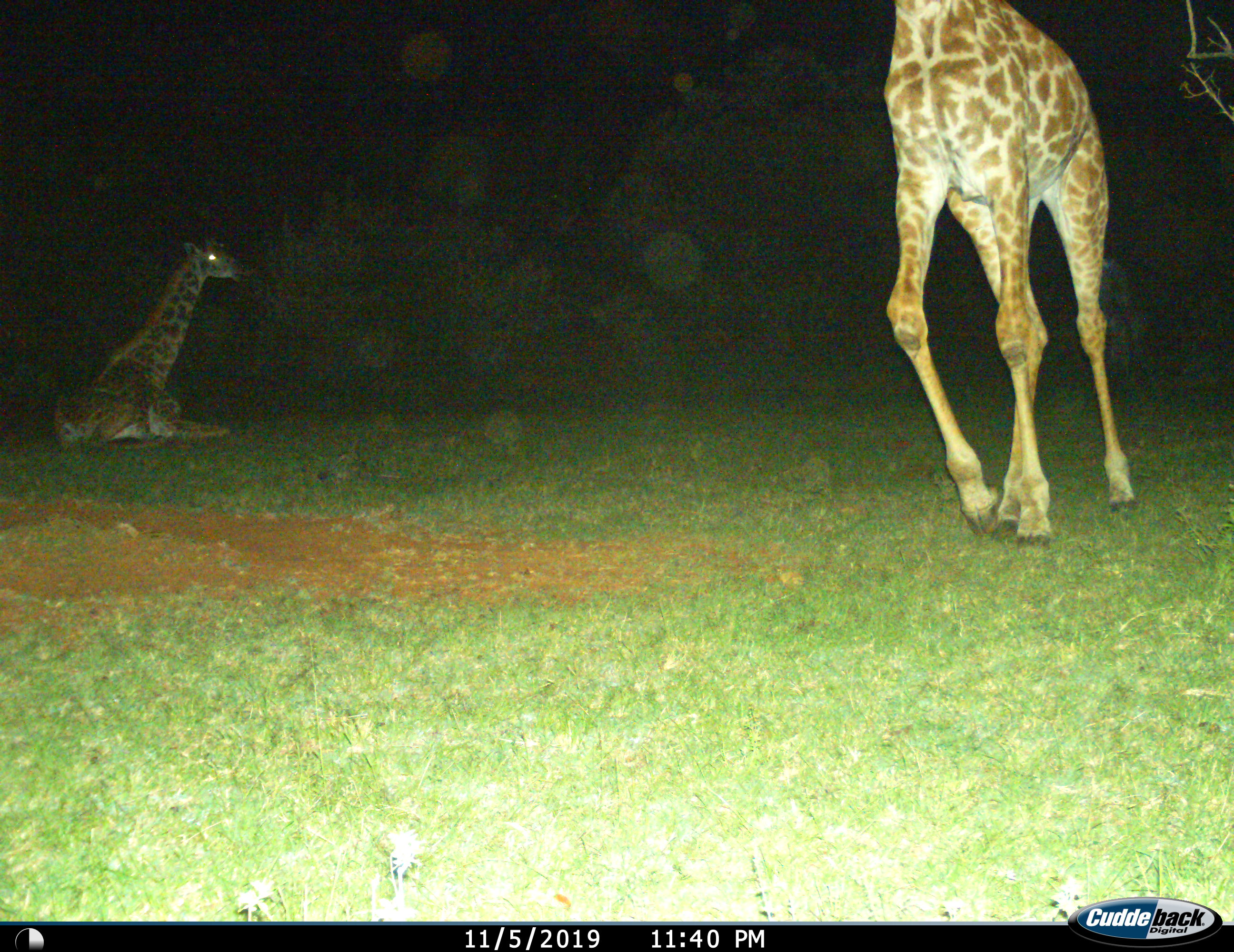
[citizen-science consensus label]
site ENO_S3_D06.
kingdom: Animalia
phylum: Chordata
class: Mammalia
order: Artiodactyla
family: Giraffidae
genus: Giraffa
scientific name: Giraffa camelopardalis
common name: giraffe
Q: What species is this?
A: Giraffe (Giraffa camelopardalis).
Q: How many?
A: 2.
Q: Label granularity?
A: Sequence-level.